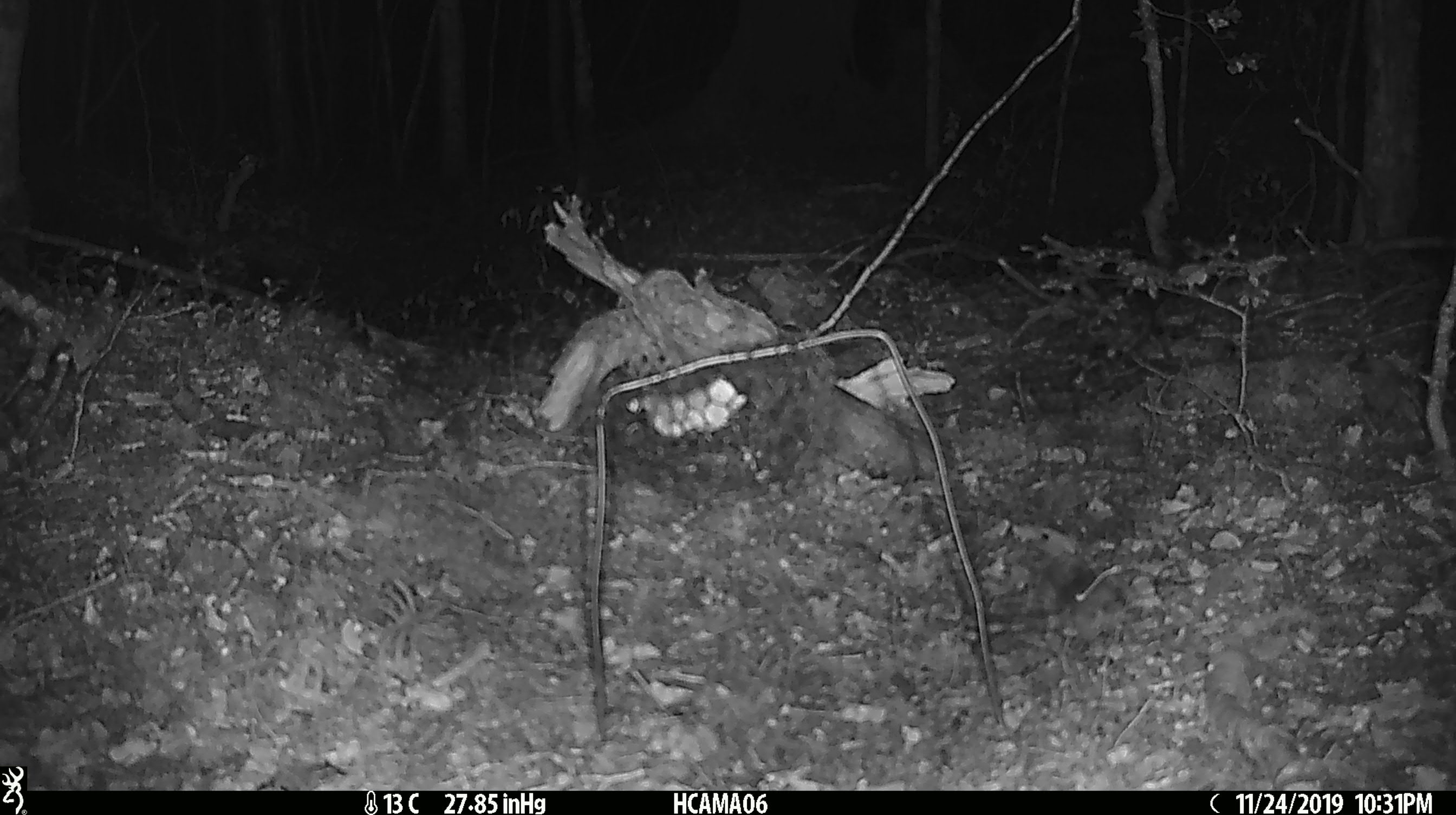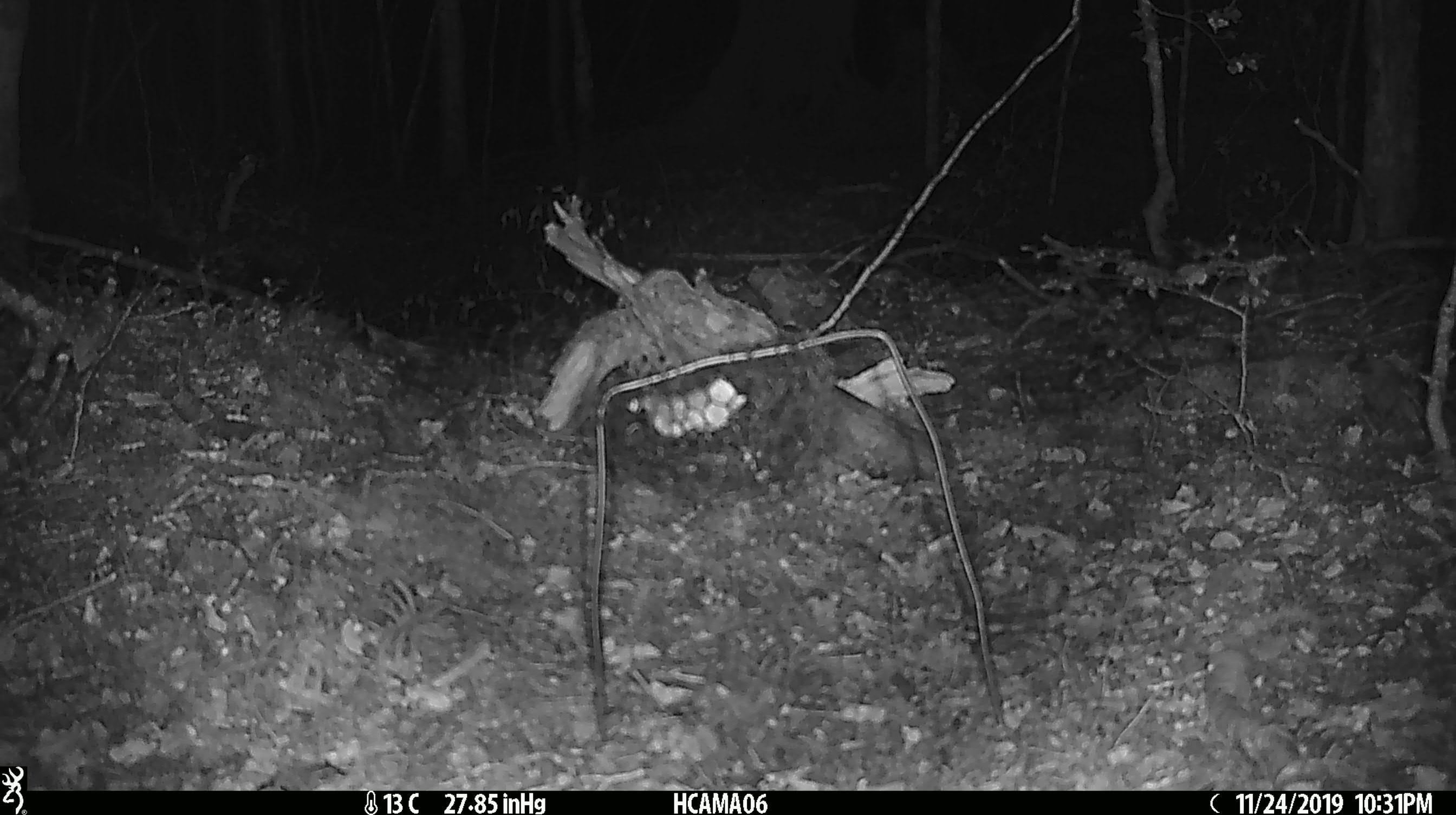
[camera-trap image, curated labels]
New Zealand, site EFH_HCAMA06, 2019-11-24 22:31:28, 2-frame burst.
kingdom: Animalia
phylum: Chordata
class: Mammalia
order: Rodentia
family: Muridae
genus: Mus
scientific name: Mus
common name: mouse